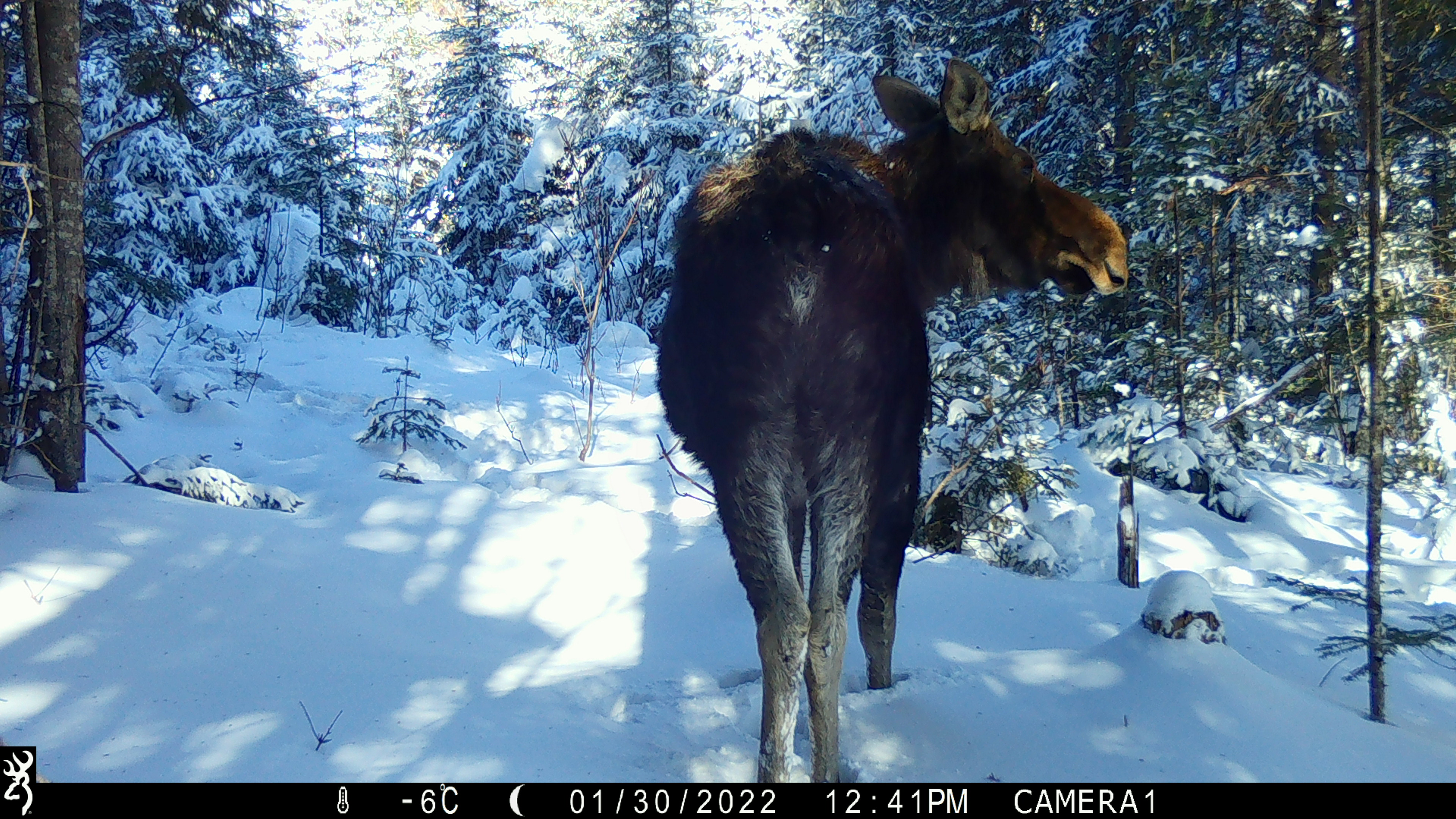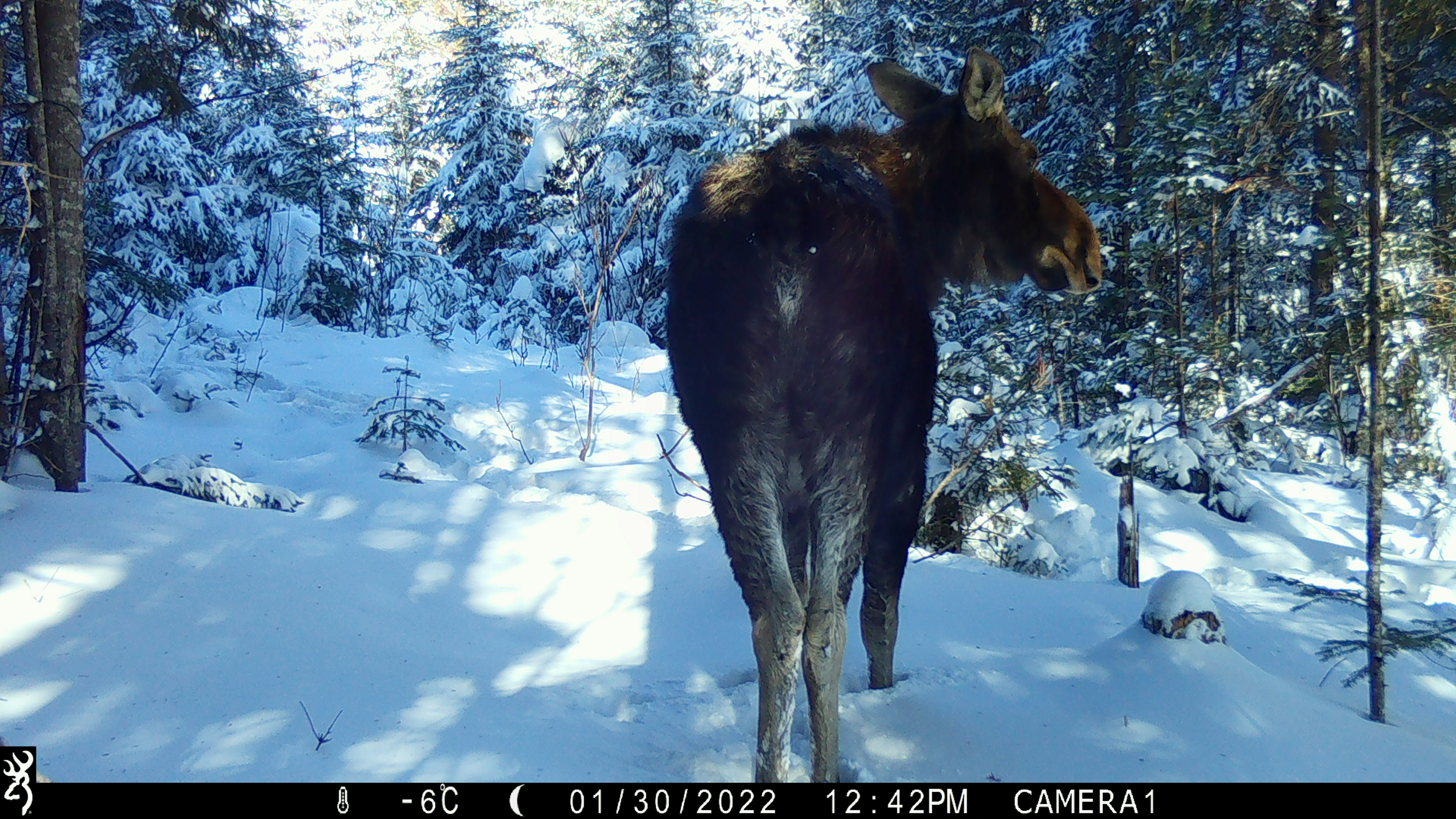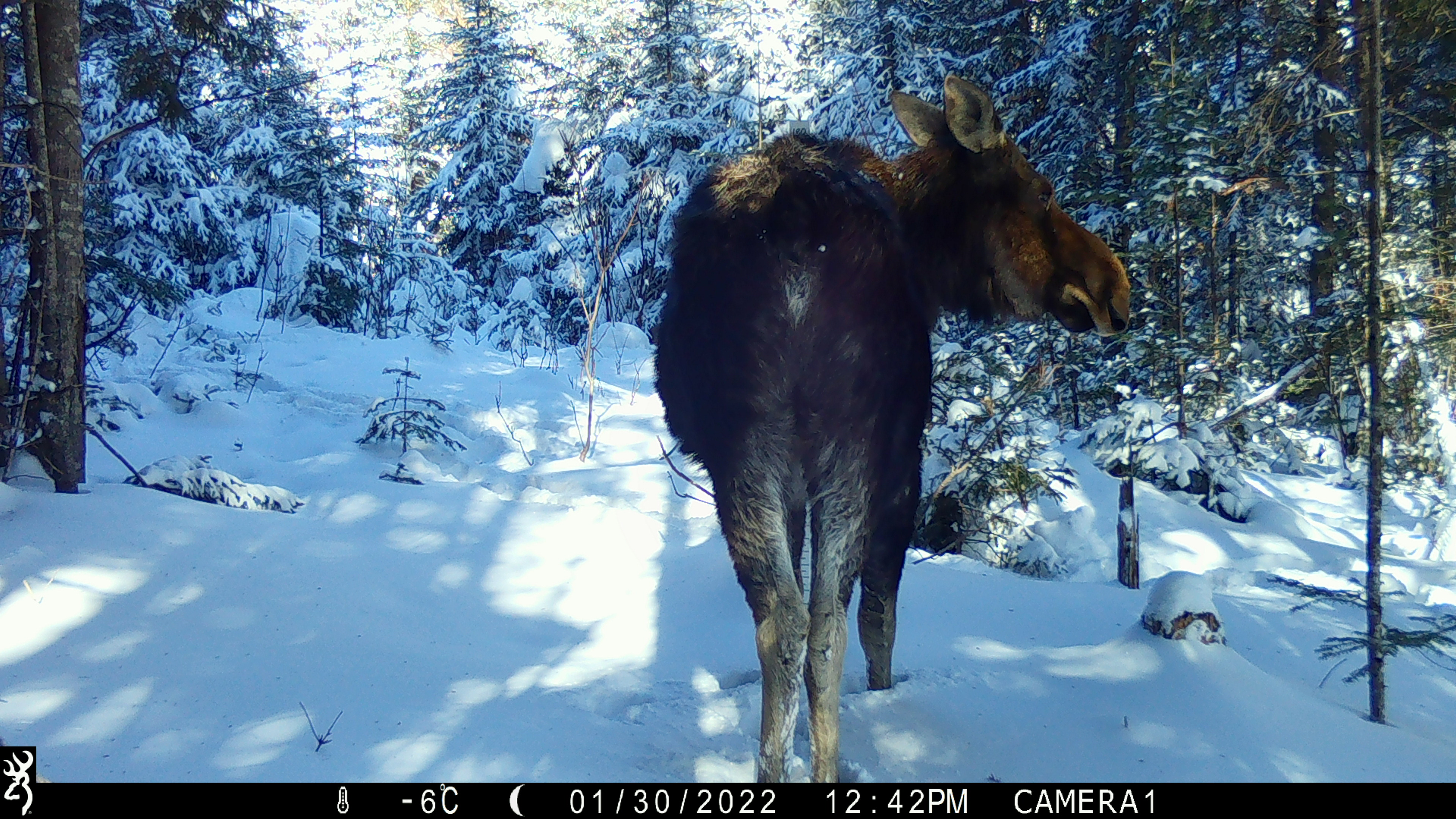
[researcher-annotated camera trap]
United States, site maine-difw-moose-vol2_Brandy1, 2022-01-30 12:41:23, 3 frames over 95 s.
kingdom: Animalia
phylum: Chordata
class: Mammalia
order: Artiodactyla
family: Cervidae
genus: Alces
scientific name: Alces alces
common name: moose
Moose (Alces alces).